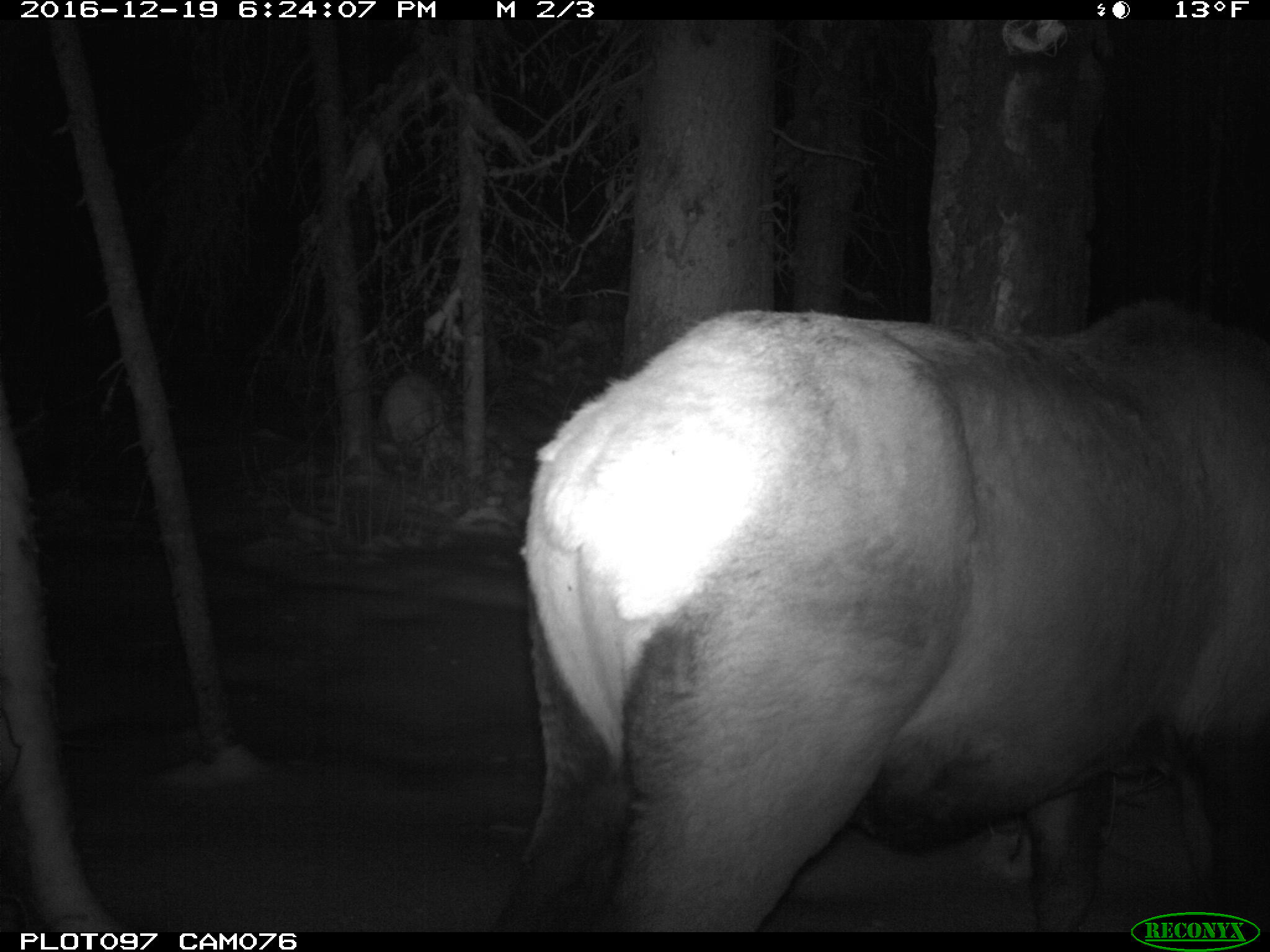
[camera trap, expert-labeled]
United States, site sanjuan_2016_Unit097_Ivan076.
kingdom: Animalia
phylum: Chordata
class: Mammalia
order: Artiodactyla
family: Cervidae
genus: Cervus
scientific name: Cervus elaphus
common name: red deer